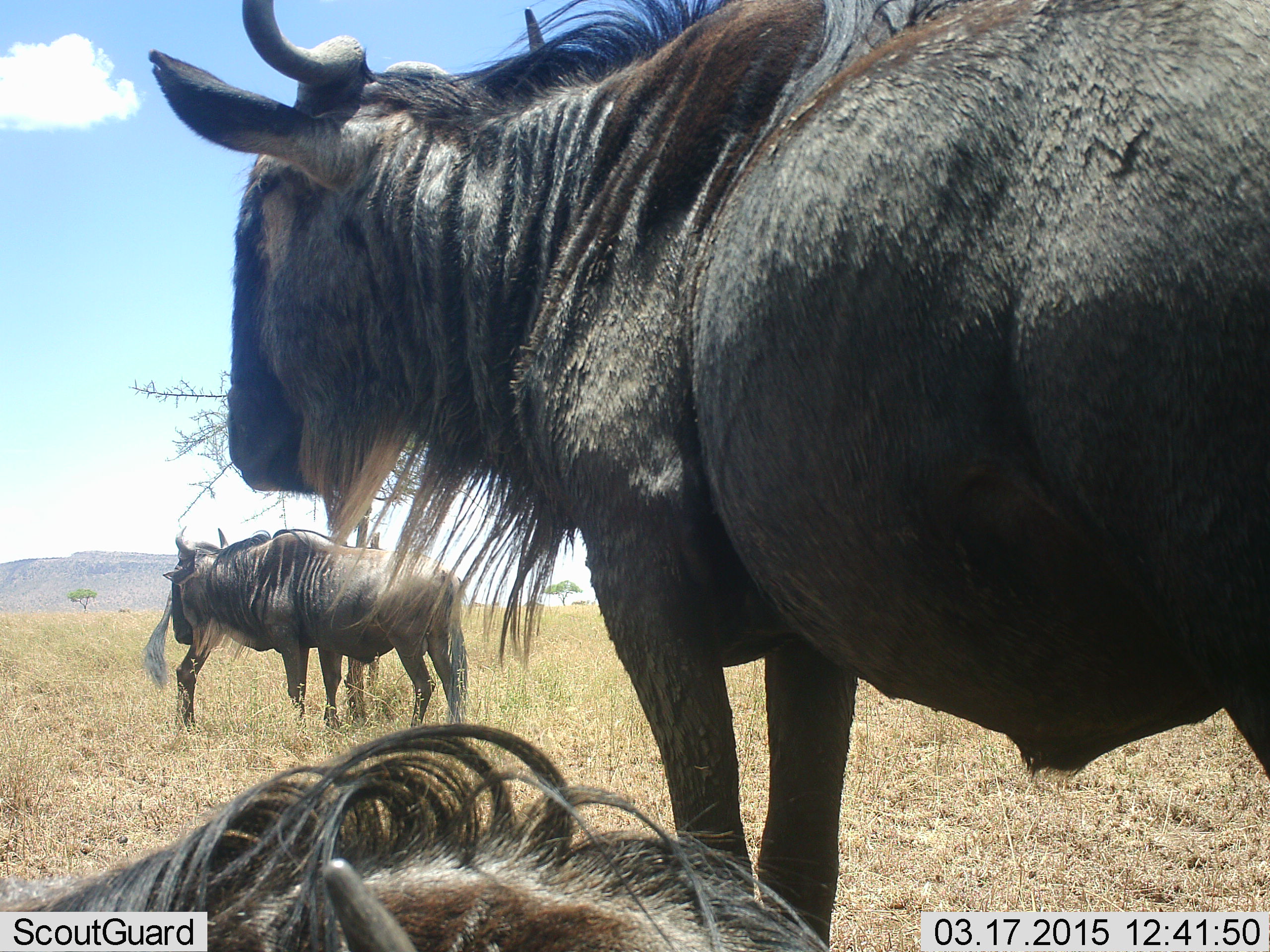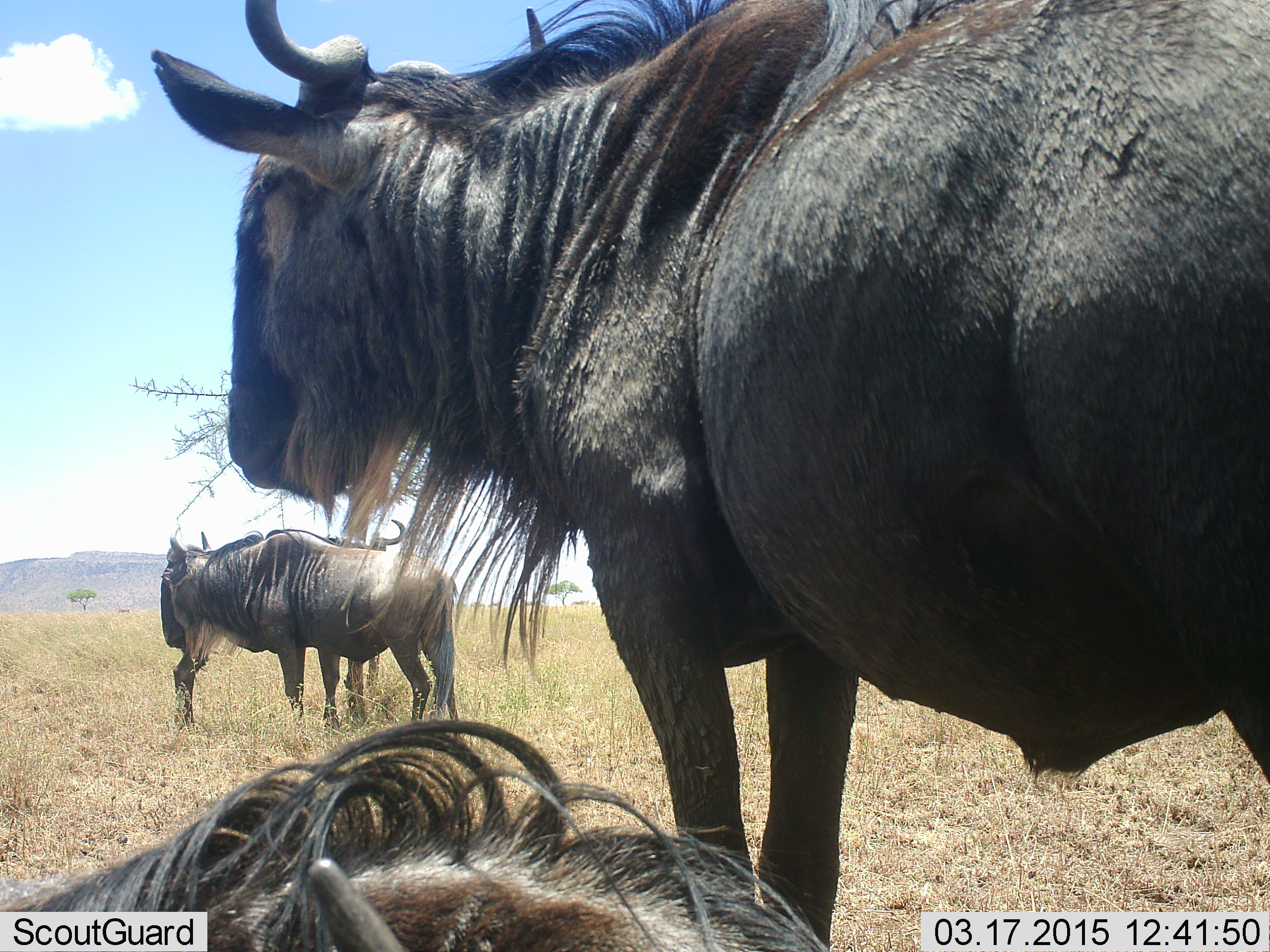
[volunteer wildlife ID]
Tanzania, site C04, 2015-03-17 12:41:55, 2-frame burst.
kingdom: Animalia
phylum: Chordata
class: Mammalia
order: Artiodactyla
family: Bovidae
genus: Connochaetes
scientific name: Connochaetes taurinus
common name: blue wildebeest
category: wildebeest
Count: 4.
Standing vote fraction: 90%.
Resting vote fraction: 70%.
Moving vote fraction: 0%.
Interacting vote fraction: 0%.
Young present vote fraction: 0%.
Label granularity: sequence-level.